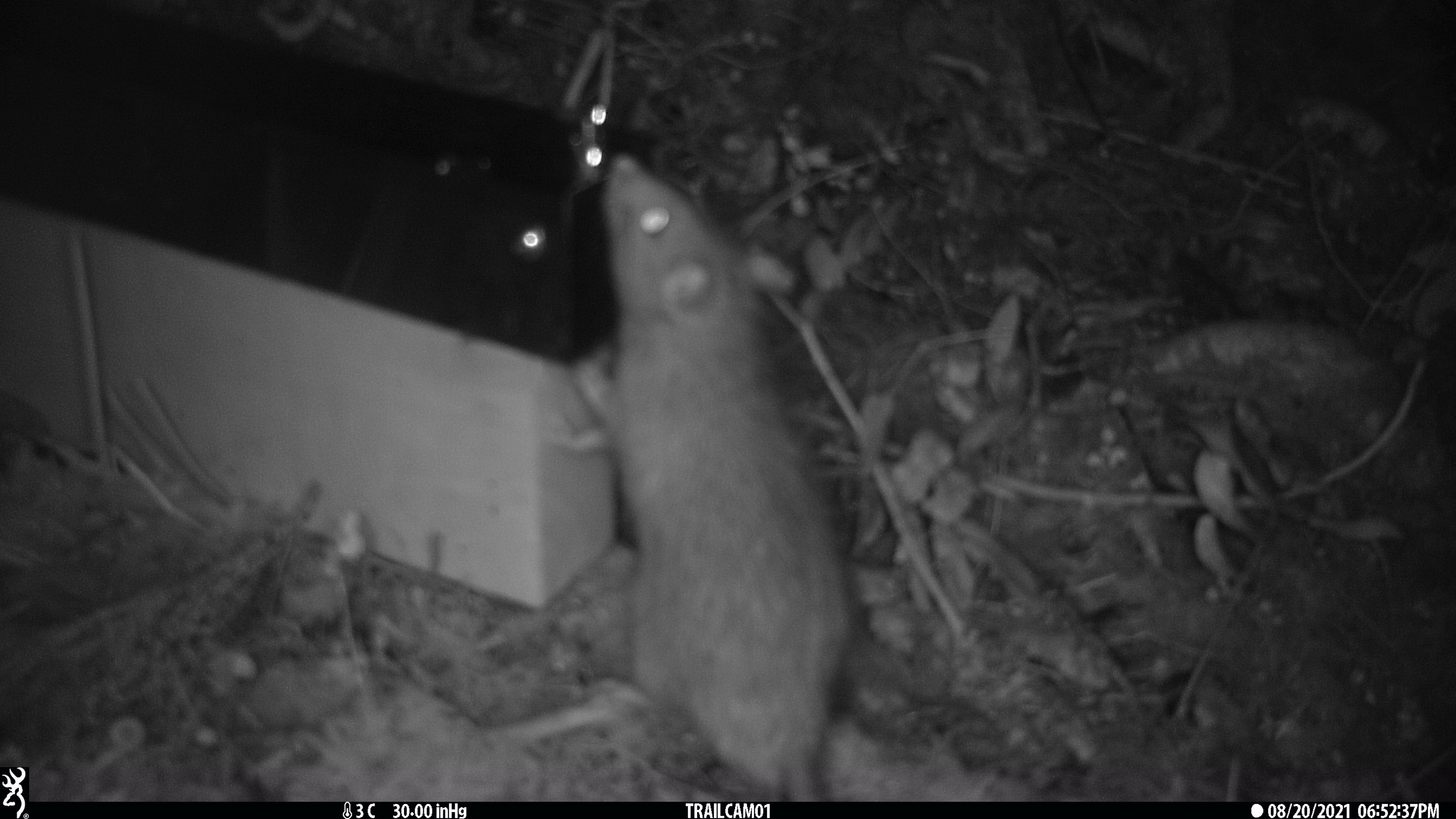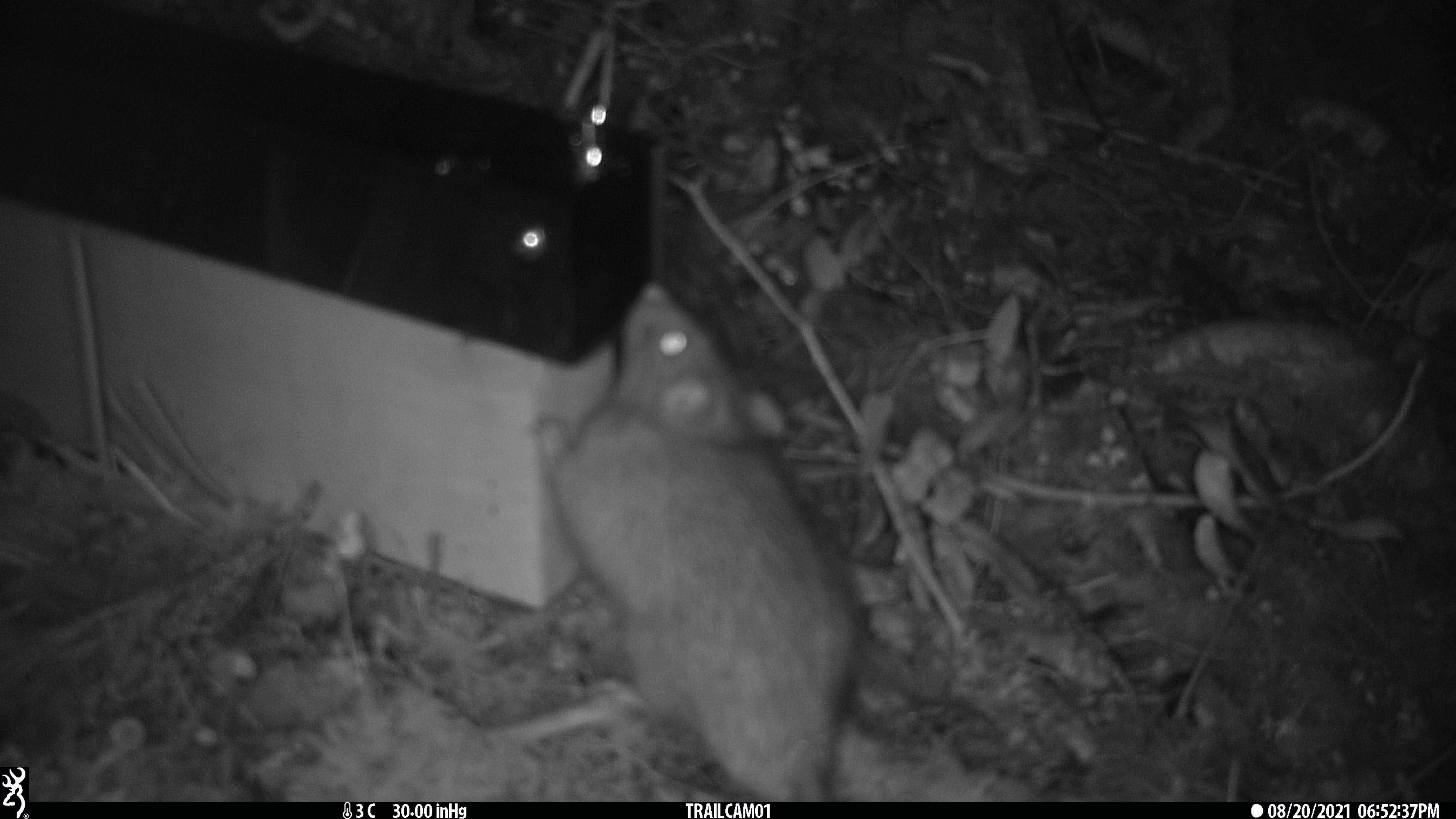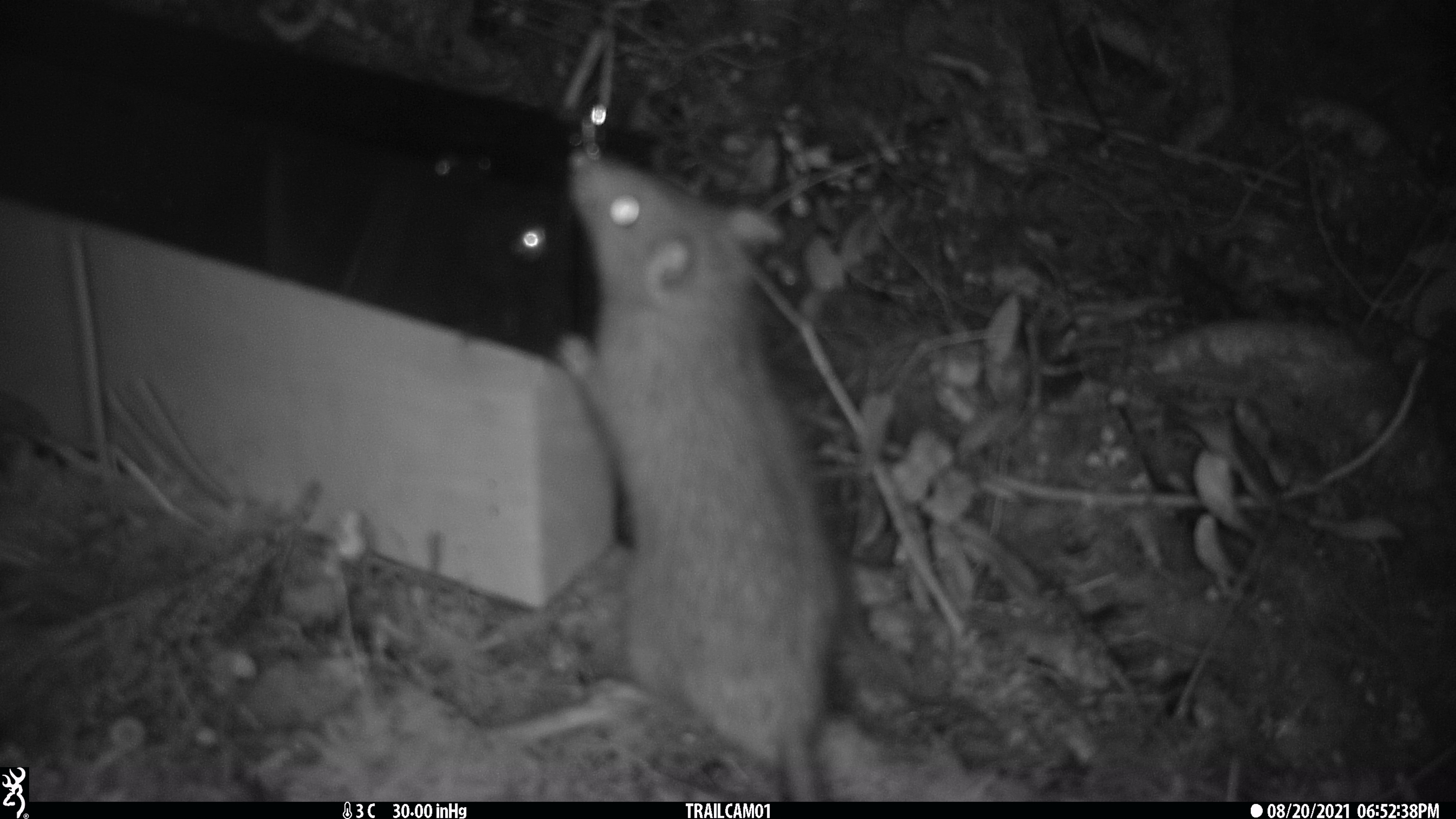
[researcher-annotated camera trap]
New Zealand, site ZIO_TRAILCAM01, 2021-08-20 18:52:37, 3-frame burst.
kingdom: Animalia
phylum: Chordata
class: Mammalia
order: Rodentia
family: Muridae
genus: Rattus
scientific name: Rattus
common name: rat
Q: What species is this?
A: Rat (Rattus).